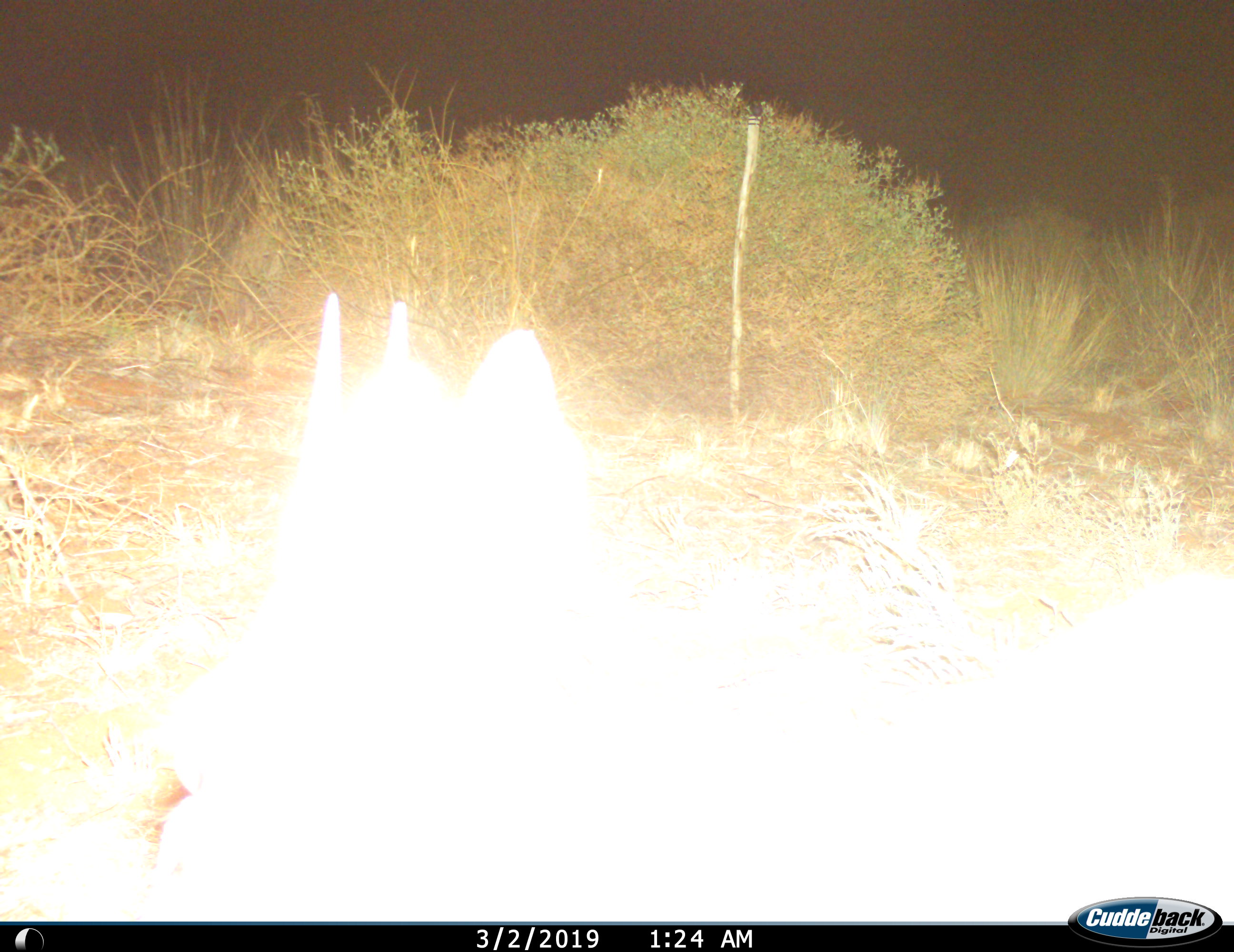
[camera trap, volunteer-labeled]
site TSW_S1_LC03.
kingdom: Animalia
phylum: Chordata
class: Mammalia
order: Artiodactyla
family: Bovidae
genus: Sylvicapra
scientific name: Sylvicapra grimmia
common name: common duiker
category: duikercommongrey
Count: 1.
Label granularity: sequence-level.